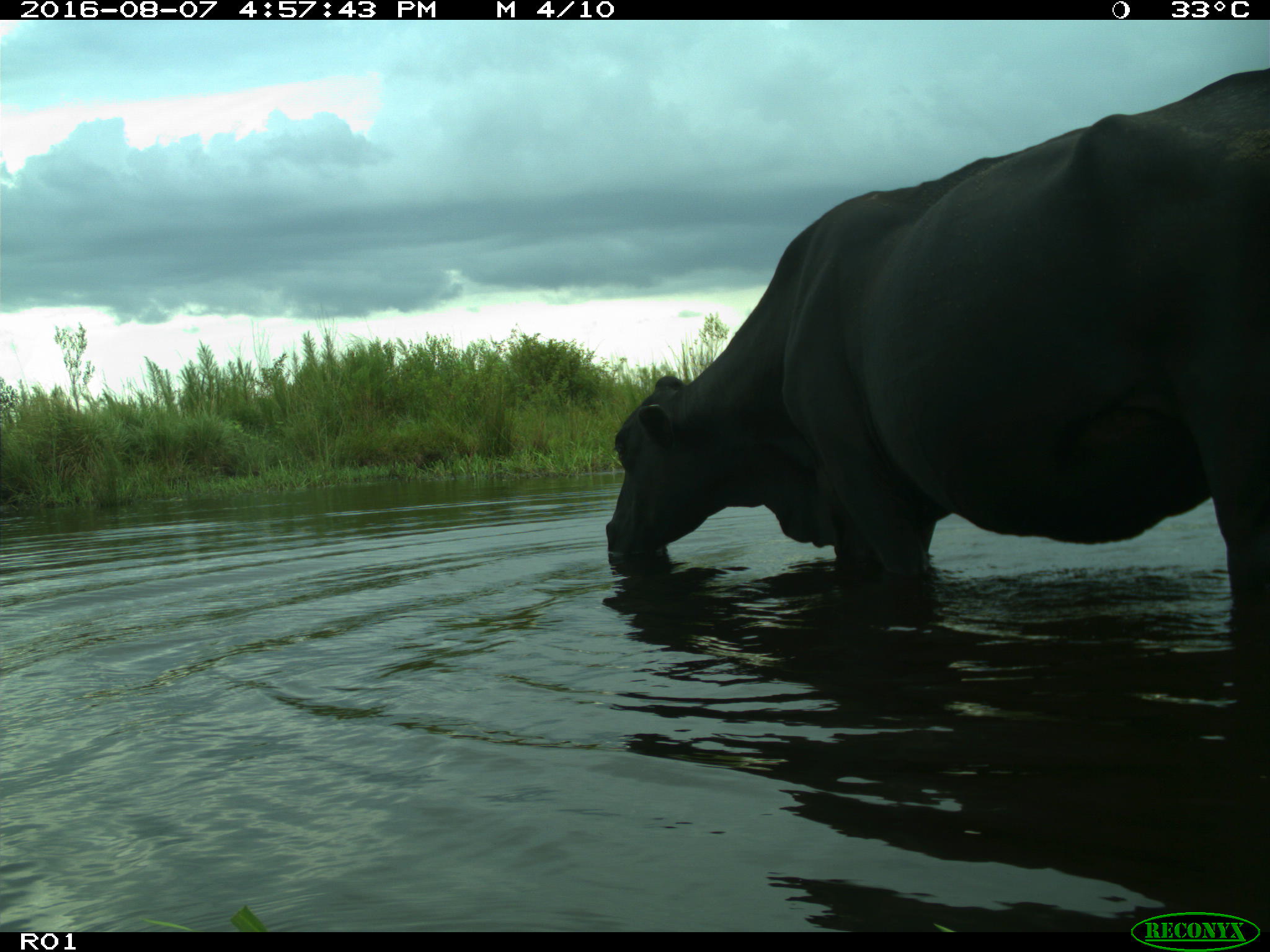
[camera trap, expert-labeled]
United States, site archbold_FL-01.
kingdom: Animalia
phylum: Chordata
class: Mammalia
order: Artiodactyla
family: Bovidae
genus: Bos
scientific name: Bos taurus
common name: domestic cow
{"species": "Bos taurus (domestic cow)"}